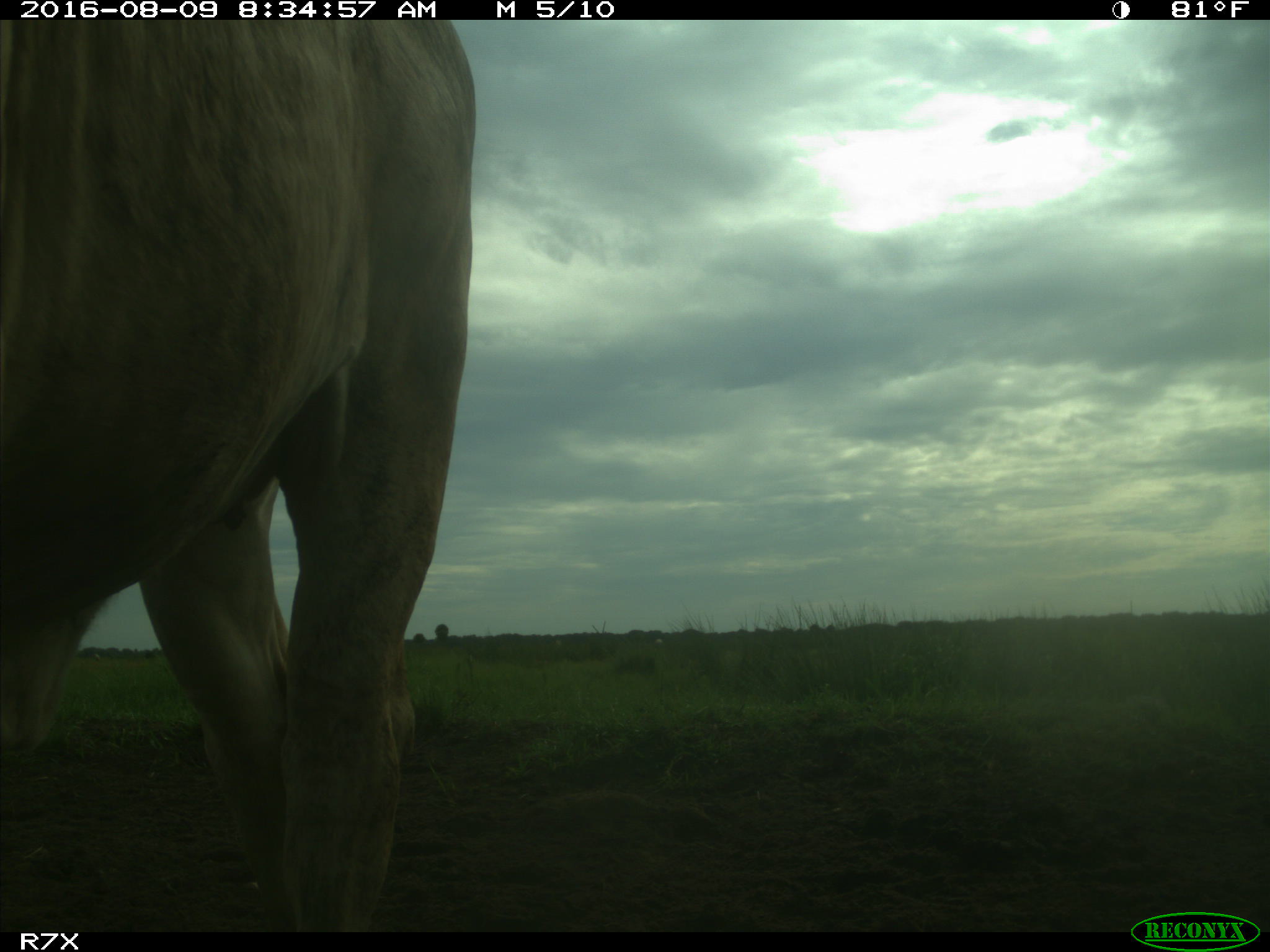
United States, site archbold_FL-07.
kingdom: Animalia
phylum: Chordata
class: Mammalia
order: Artiodactyla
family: Bovidae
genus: Bos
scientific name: Bos taurus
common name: domestic cow